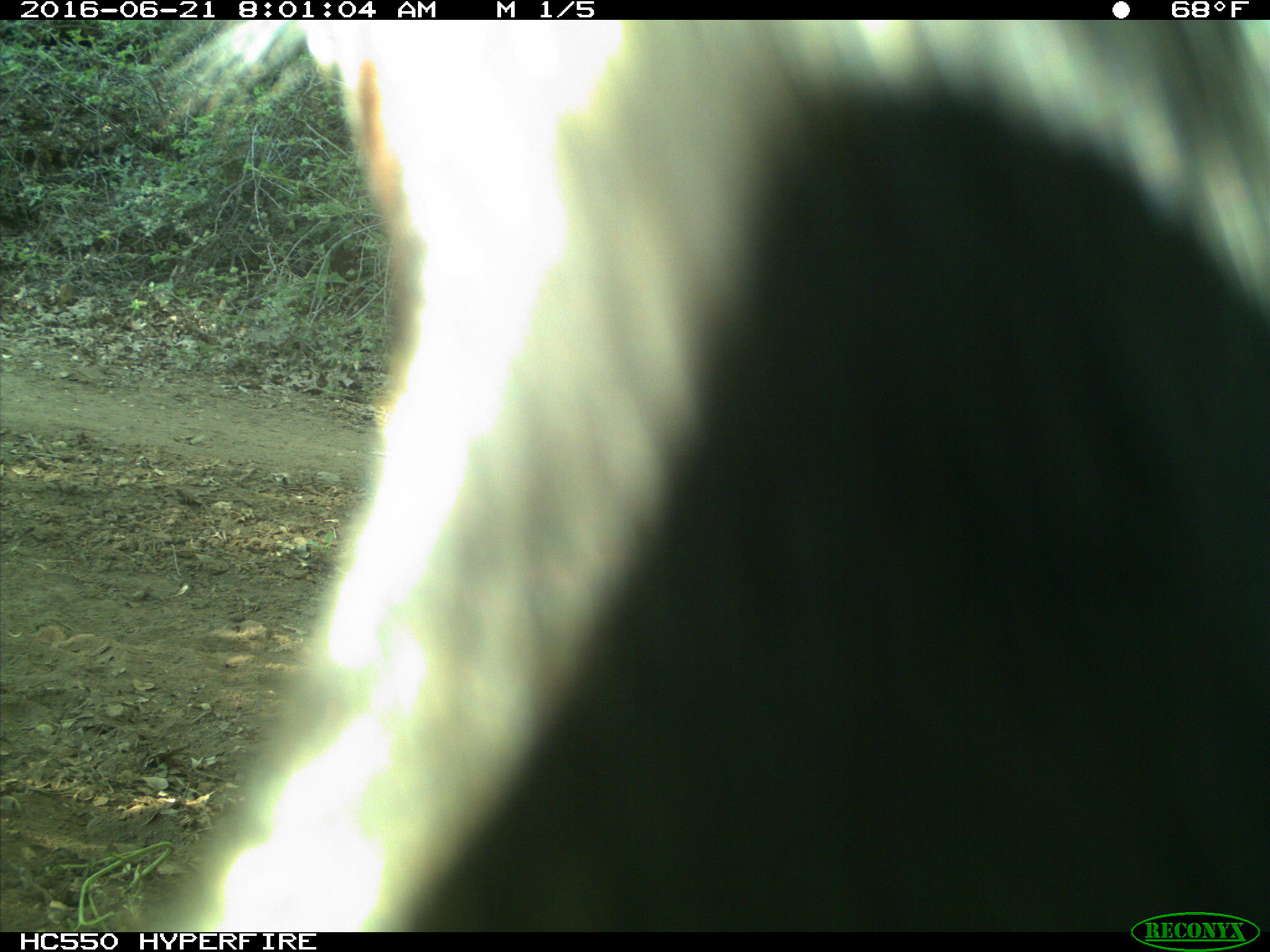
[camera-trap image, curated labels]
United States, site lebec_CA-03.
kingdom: Animalia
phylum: Chordata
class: Mammalia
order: Artiodactyla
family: Bovidae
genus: Bos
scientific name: Bos taurus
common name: domestic cow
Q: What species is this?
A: Bos taurus (domestic cow).